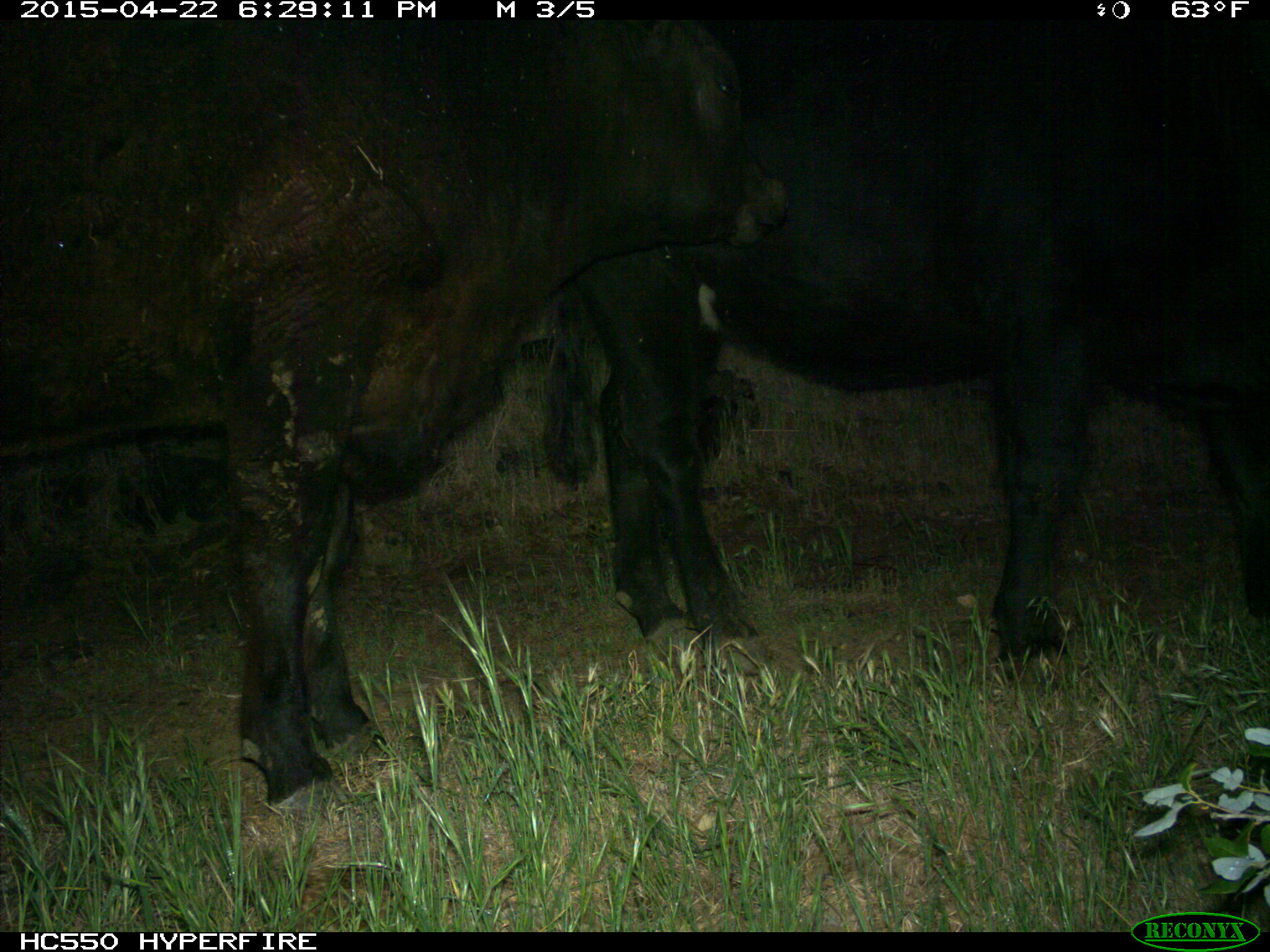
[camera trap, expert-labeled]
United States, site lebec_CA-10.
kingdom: Animalia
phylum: Chordata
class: Mammalia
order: Artiodactyla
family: Bovidae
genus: Bos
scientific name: Bos taurus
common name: domestic cow